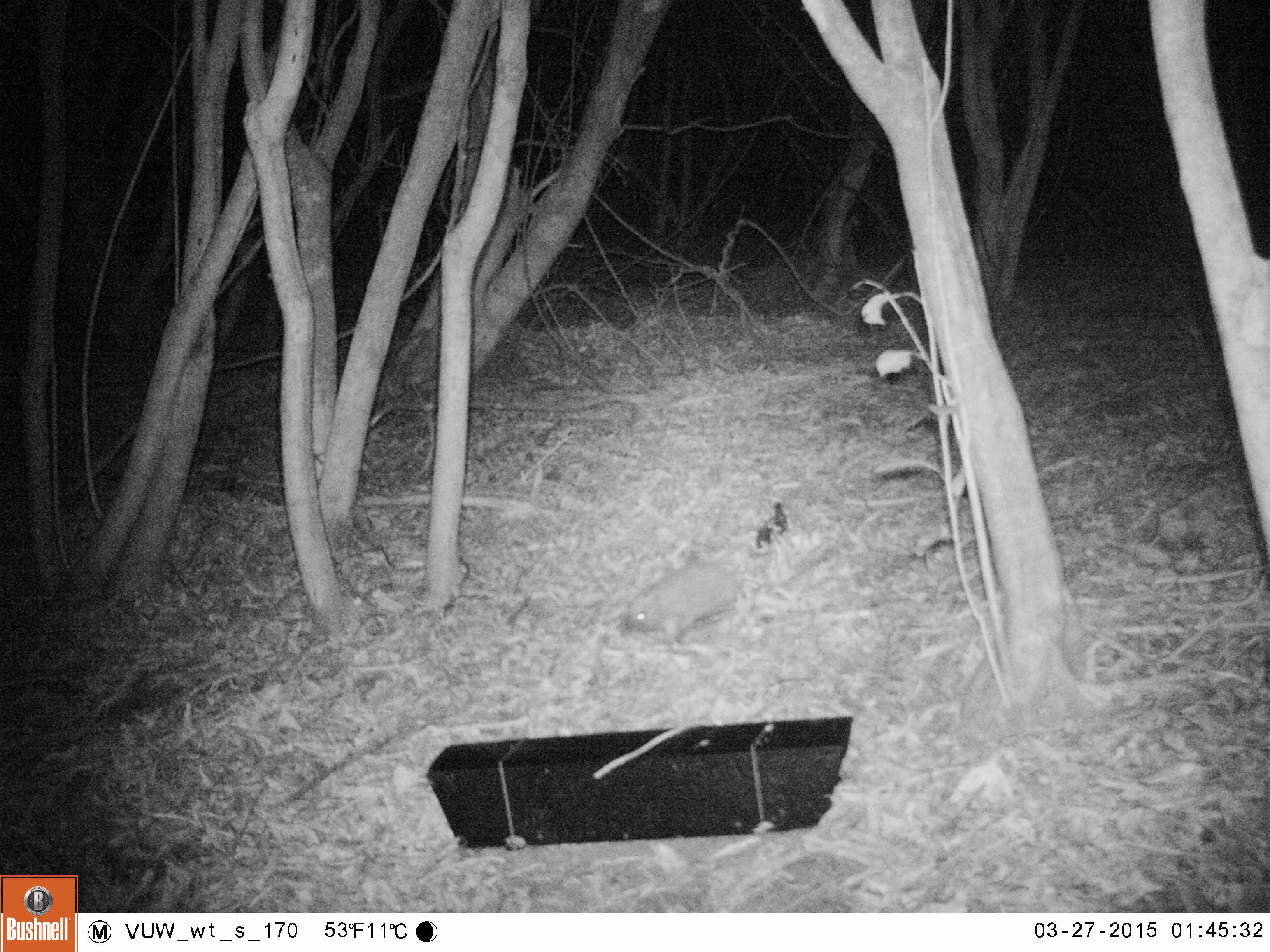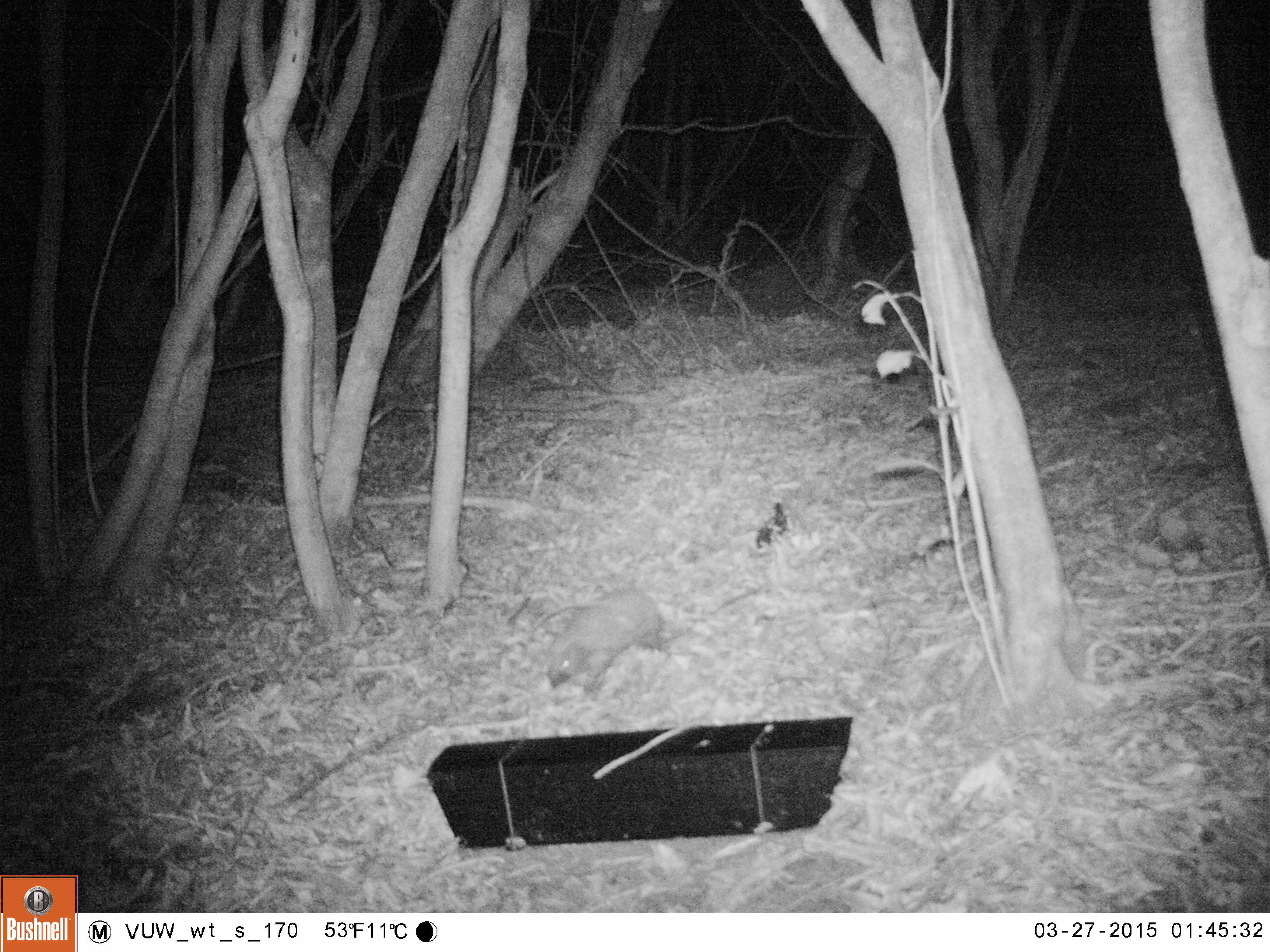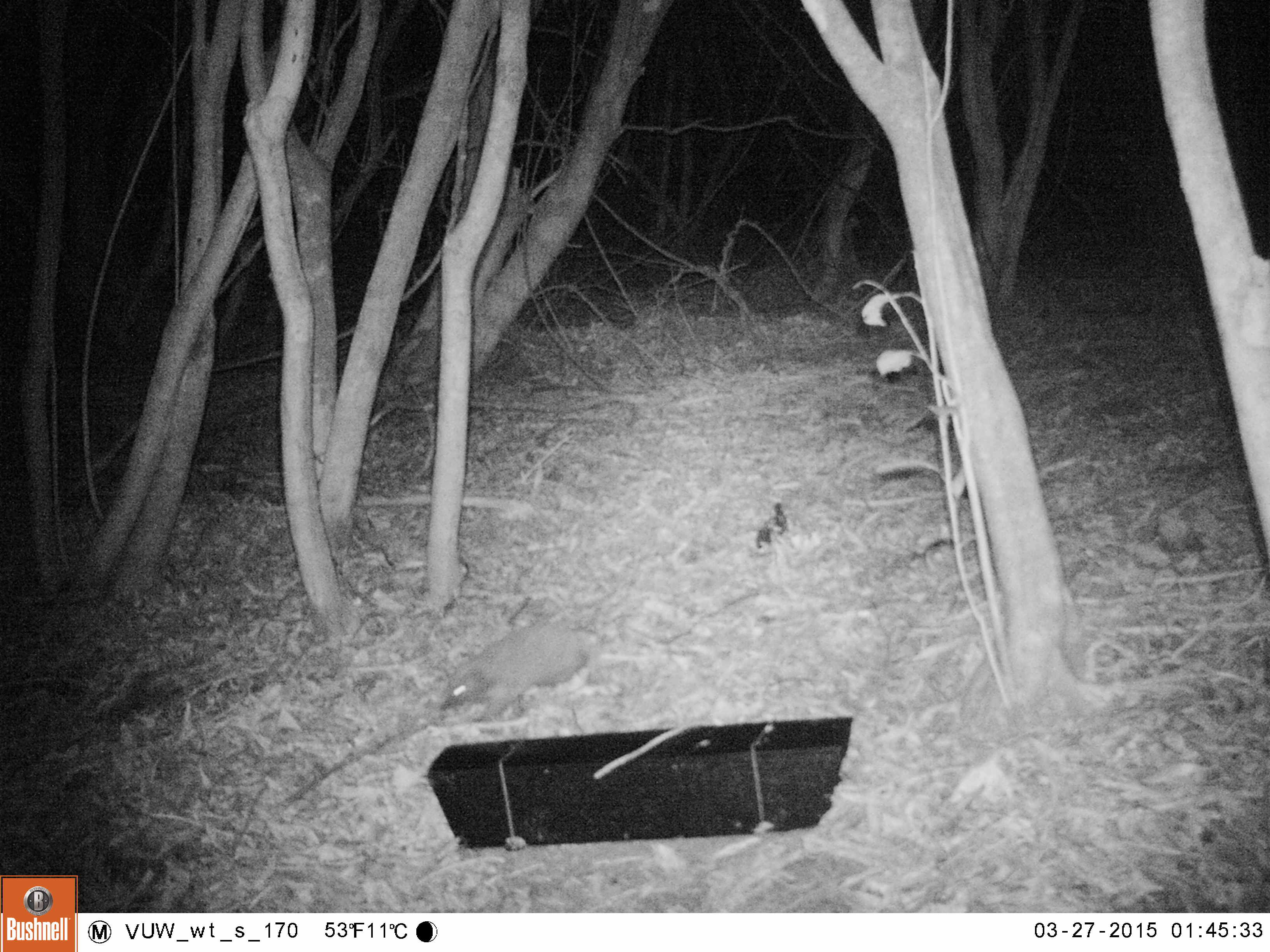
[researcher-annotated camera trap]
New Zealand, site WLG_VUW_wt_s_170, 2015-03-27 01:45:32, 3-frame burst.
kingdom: Animalia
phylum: Chordata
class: Mammalia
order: Eulipotyphla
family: Erinaceidae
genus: Erinaceus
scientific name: Erinaceus europaeus europaeus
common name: european hedgehog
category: hedgehog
Hedgehog (european hedgehog) (Erinaceus europaeus europaeus).